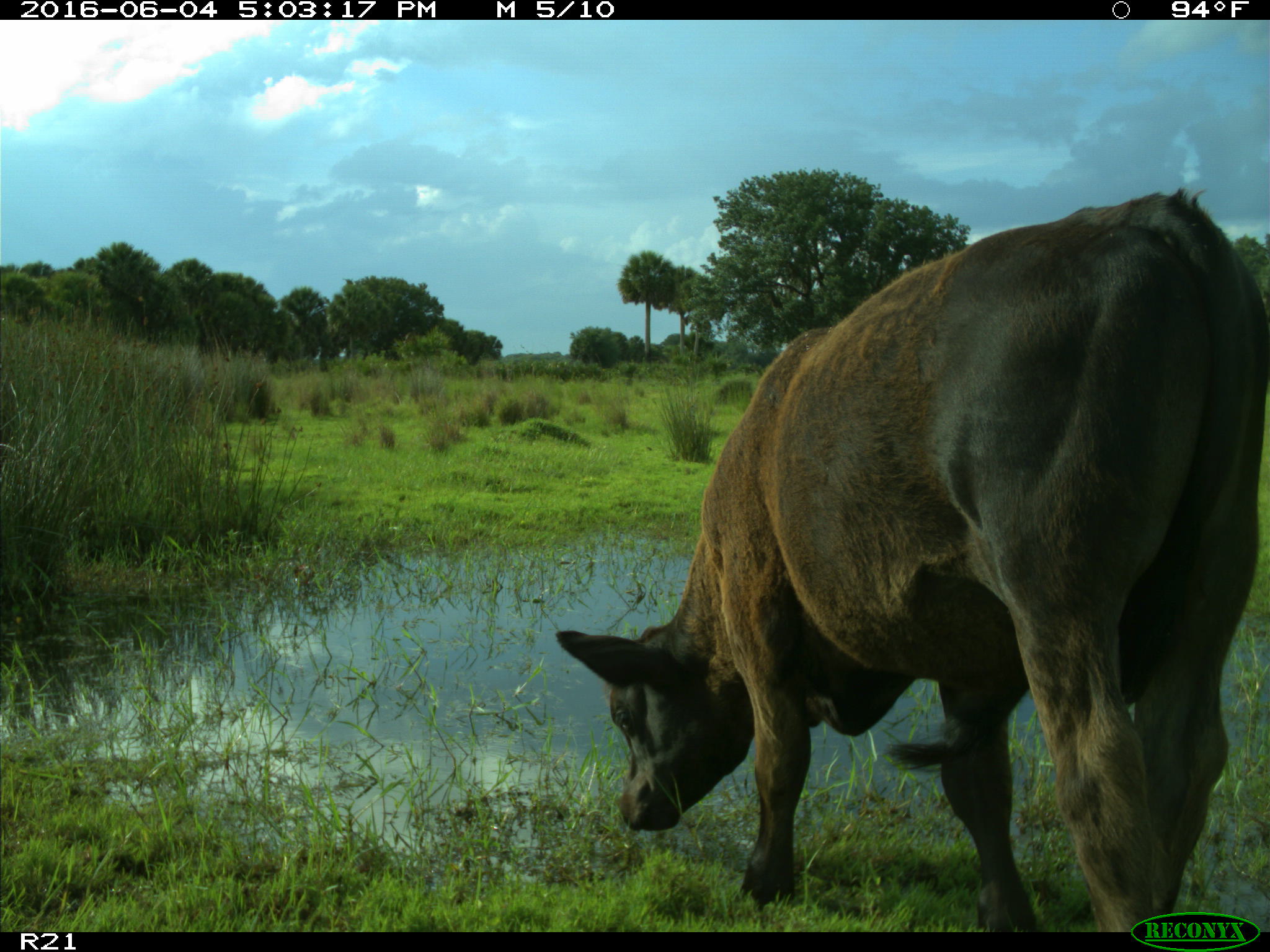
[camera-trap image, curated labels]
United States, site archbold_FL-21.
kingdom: Animalia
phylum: Chordata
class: Mammalia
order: Artiodactyla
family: Bovidae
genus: Bos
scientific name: Bos taurus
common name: domestic cow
Bos taurus (domestic cow).